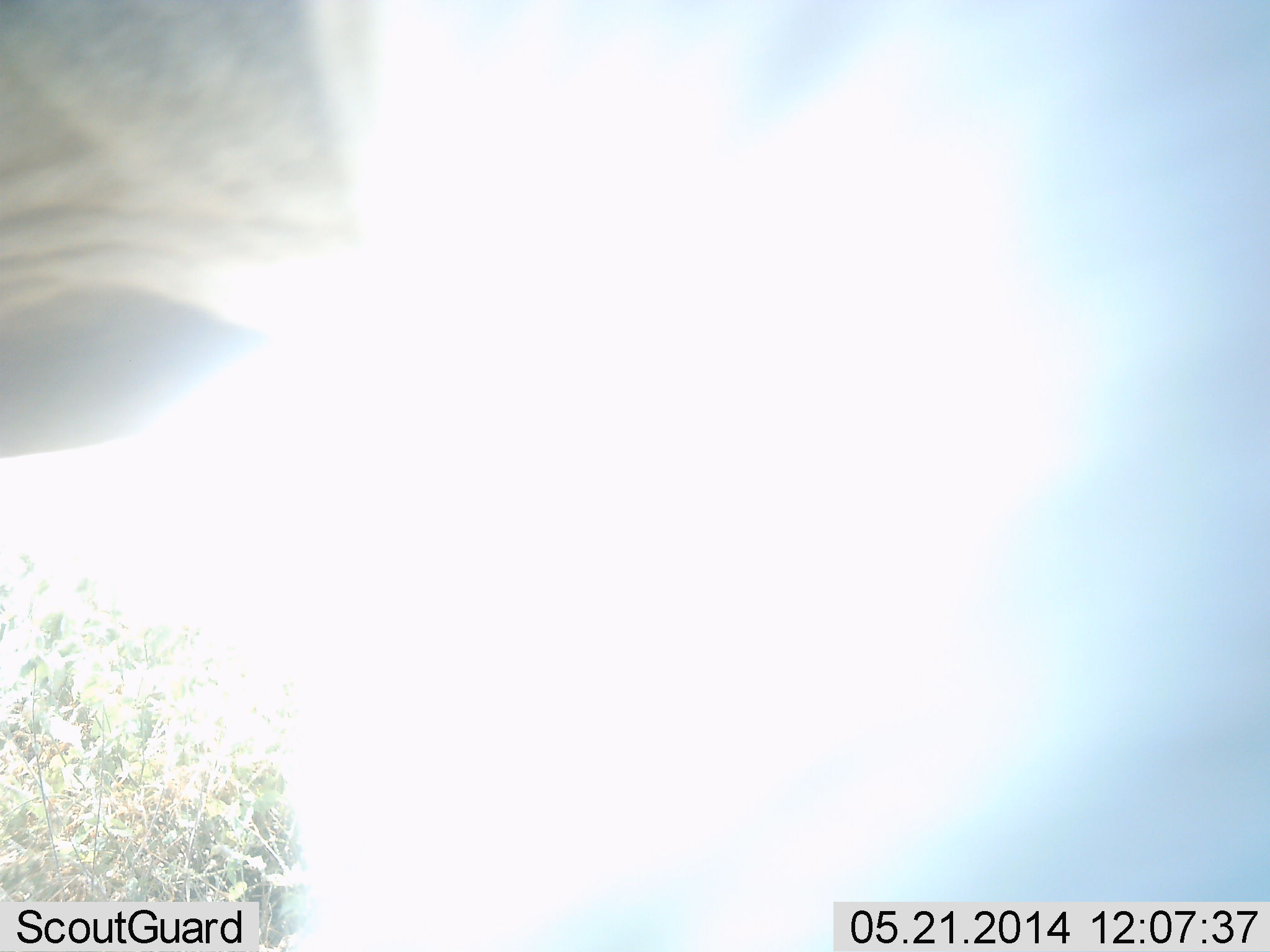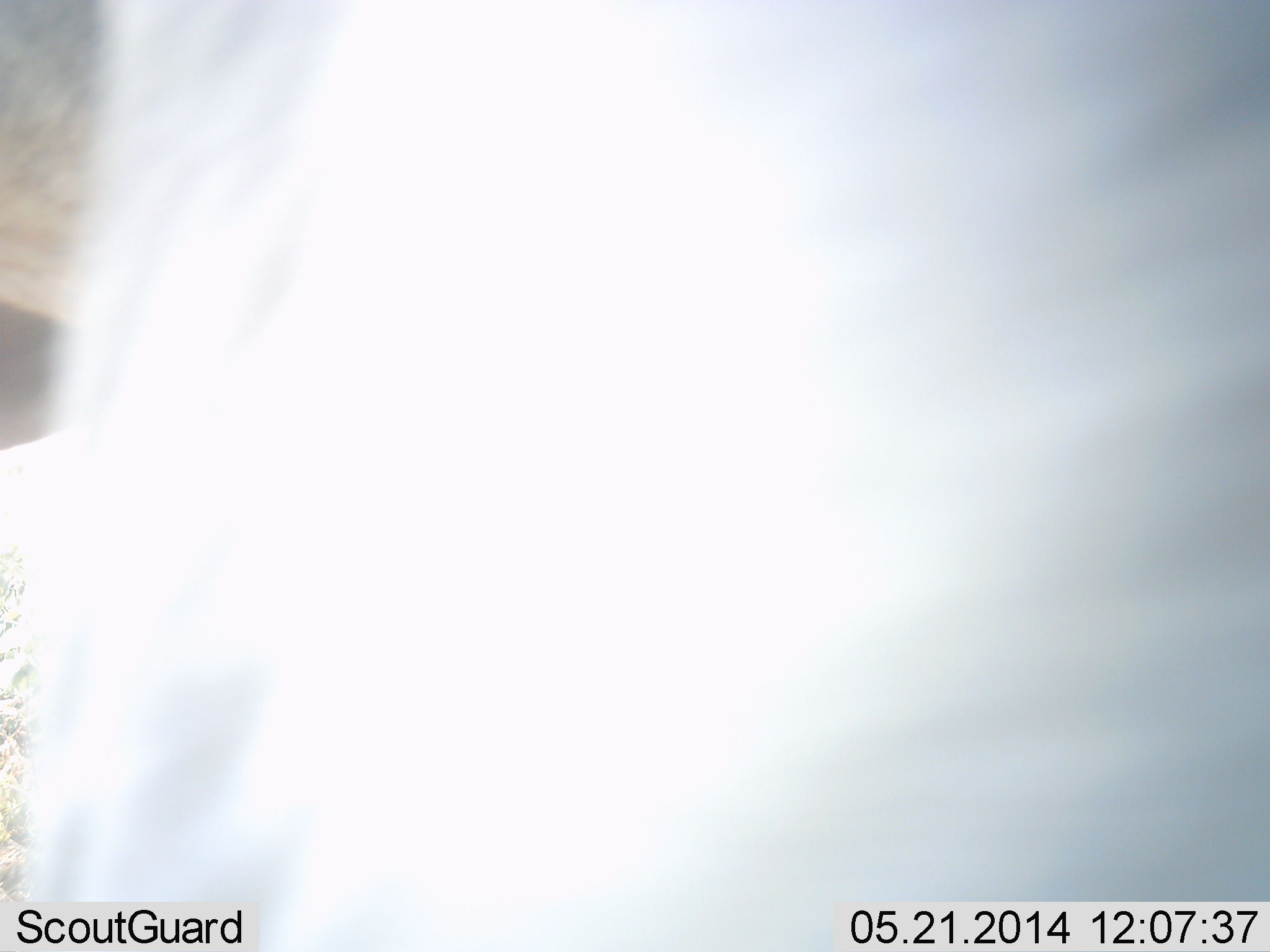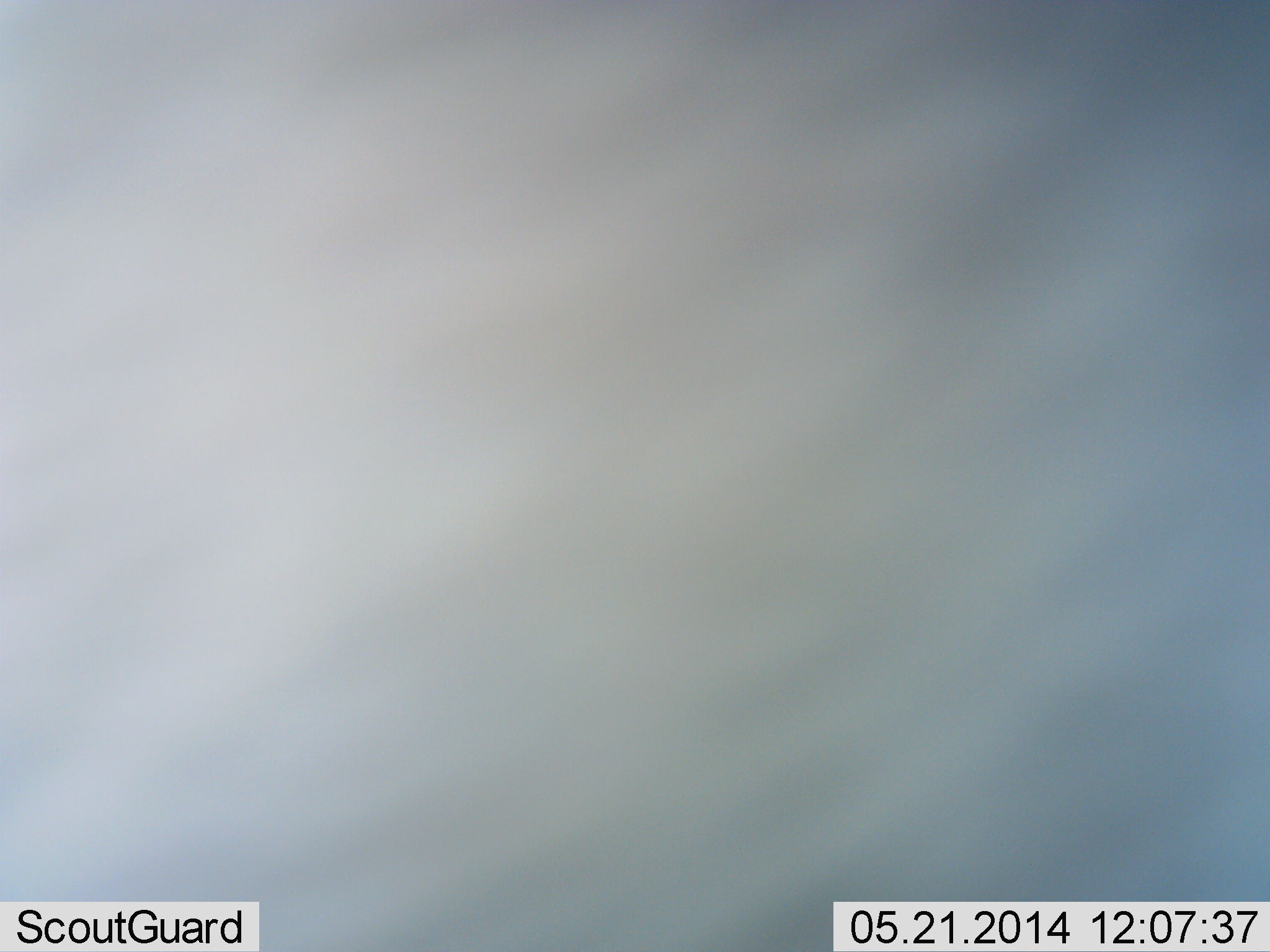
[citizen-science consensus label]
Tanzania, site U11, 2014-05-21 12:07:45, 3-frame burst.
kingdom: Animalia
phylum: Chordata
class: Mammalia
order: Artiodactyla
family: Bovidae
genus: Connochaetes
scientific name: Connochaetes taurinus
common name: blue wildebeest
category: wildebeest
Wildebeest (blue wildebeest) (Connochaetes taurinus), count 1. Behavior (volunteer vote fractions): standing 80%, resting 0%, moving 40%, interacting 0%. Young present (vote fraction): 0%. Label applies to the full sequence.